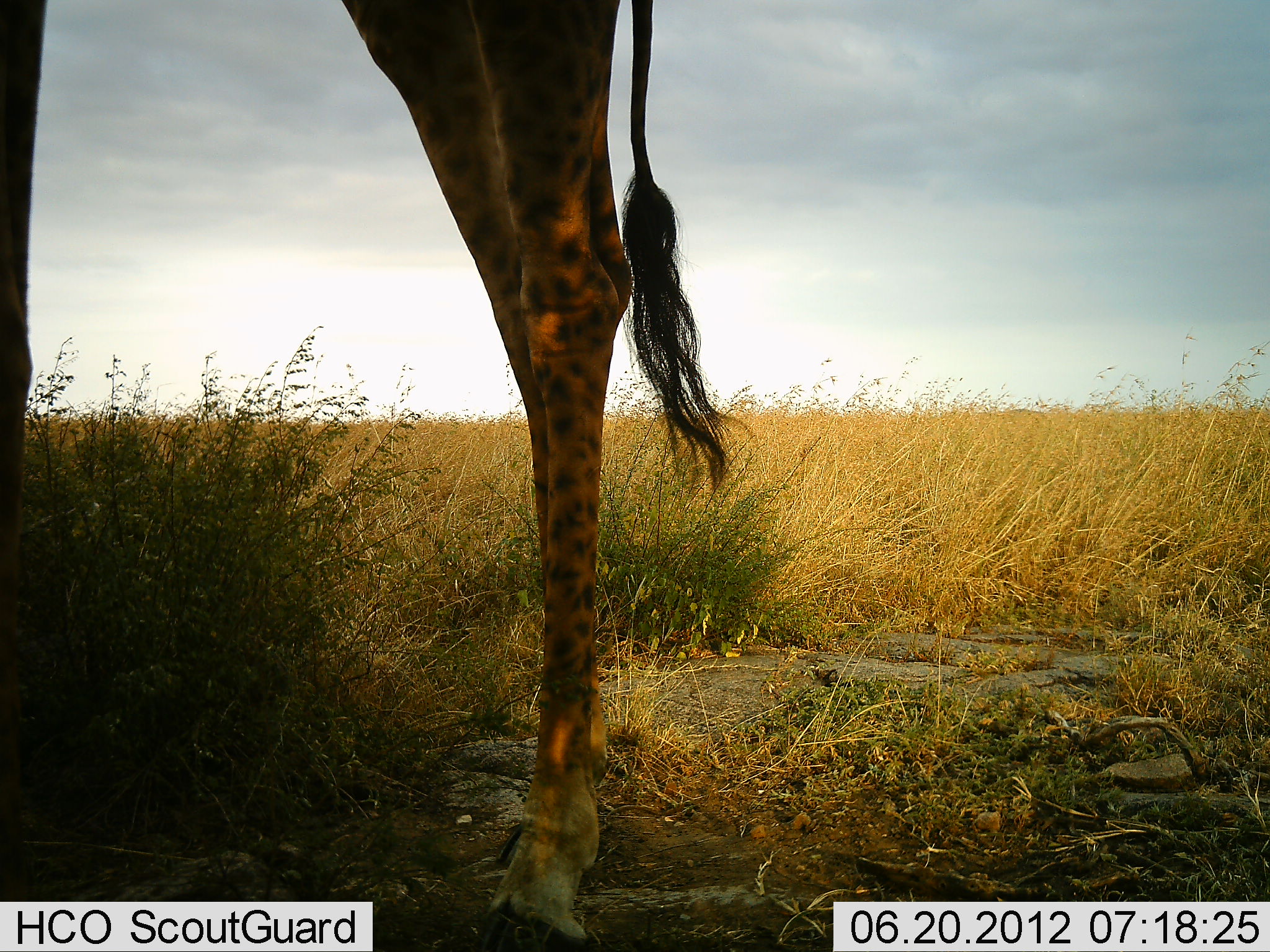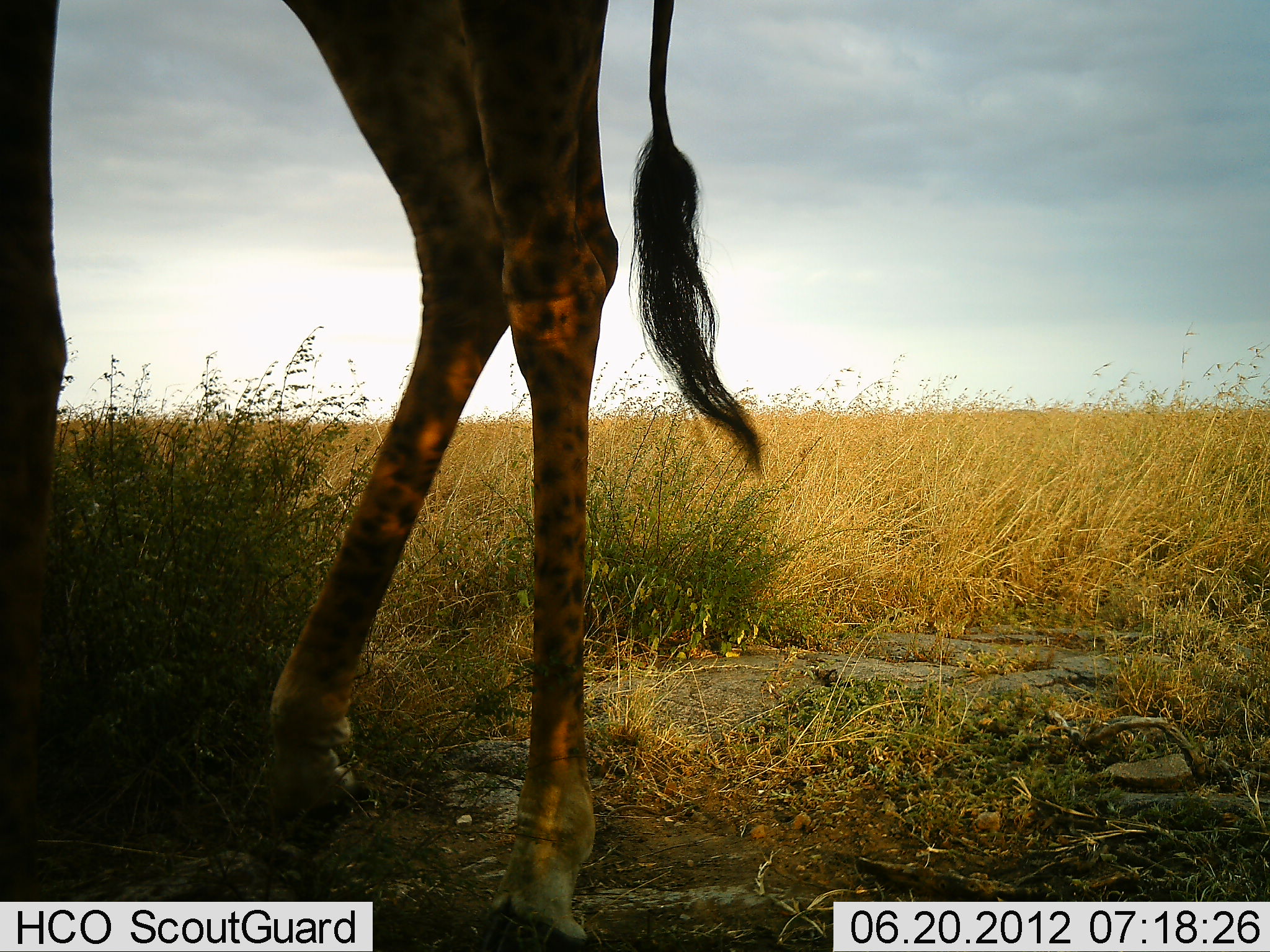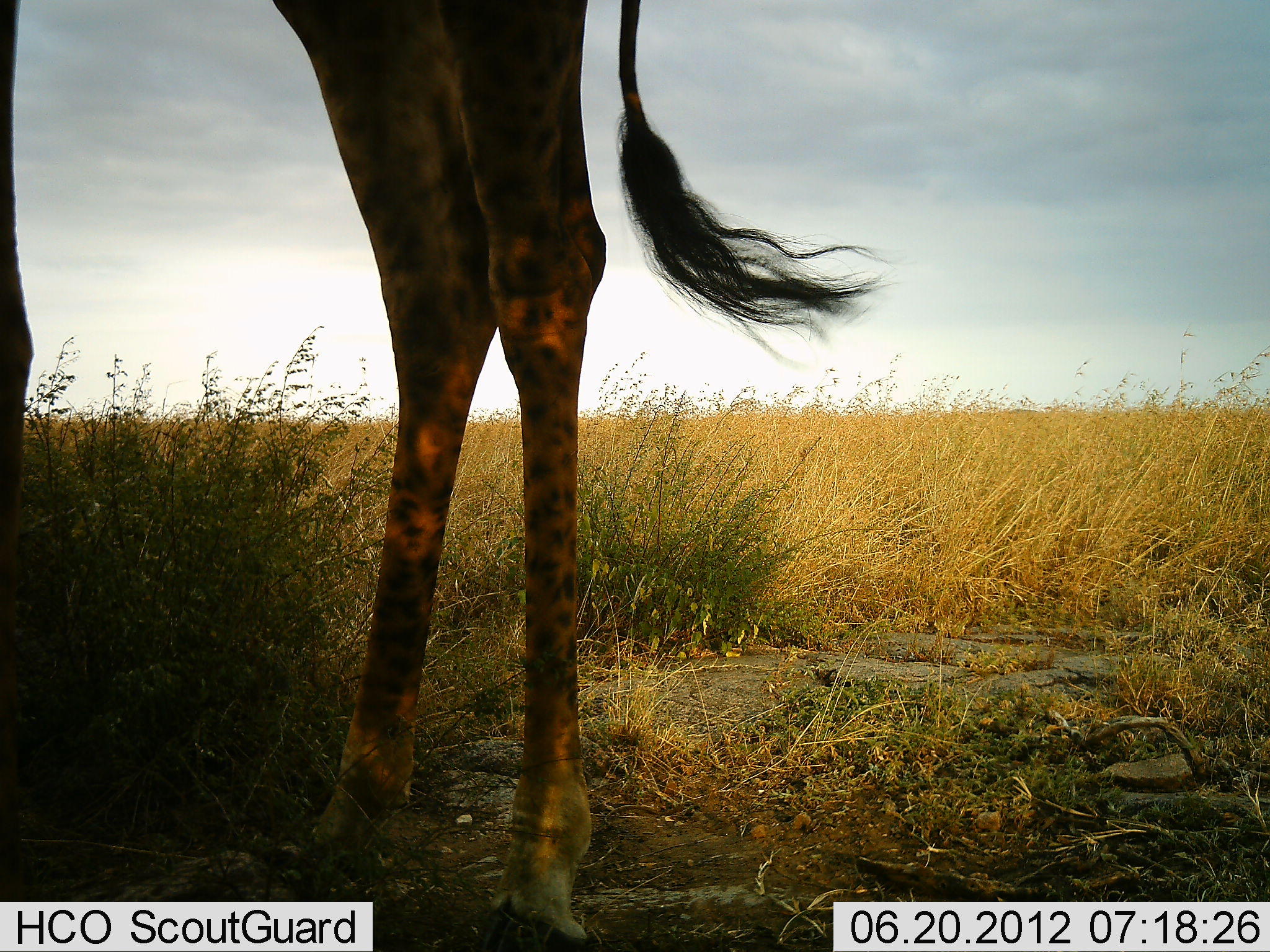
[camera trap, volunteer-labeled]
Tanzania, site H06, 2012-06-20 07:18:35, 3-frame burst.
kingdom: Animalia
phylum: Chordata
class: Mammalia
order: Artiodactyla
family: Giraffidae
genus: Giraffa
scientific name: Giraffa camelopardalis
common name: giraffe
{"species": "giraffe (Giraffa camelopardalis)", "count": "1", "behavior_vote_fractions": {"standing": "80%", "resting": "0%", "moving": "40%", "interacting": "0%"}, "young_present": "0%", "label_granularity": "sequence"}